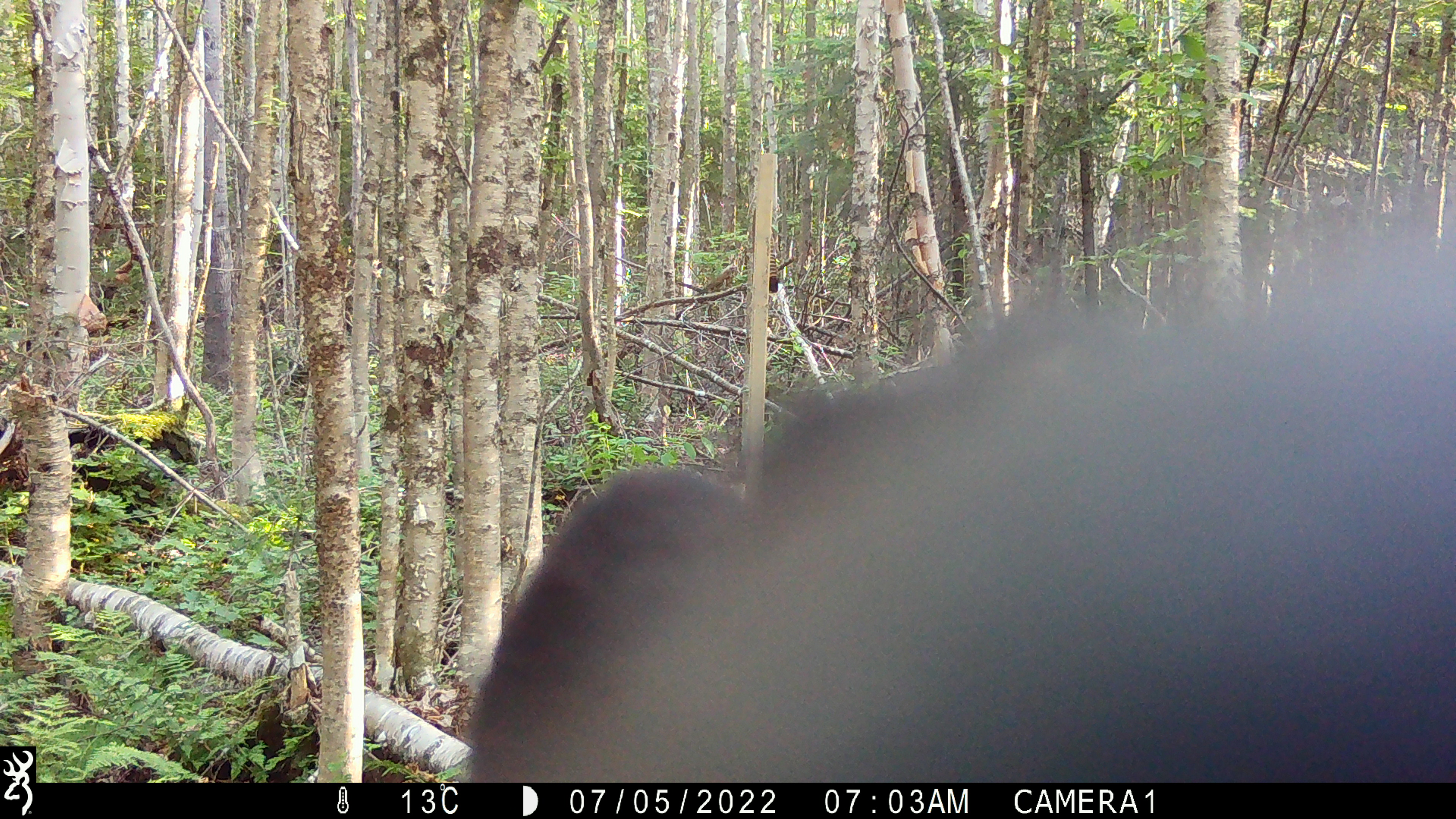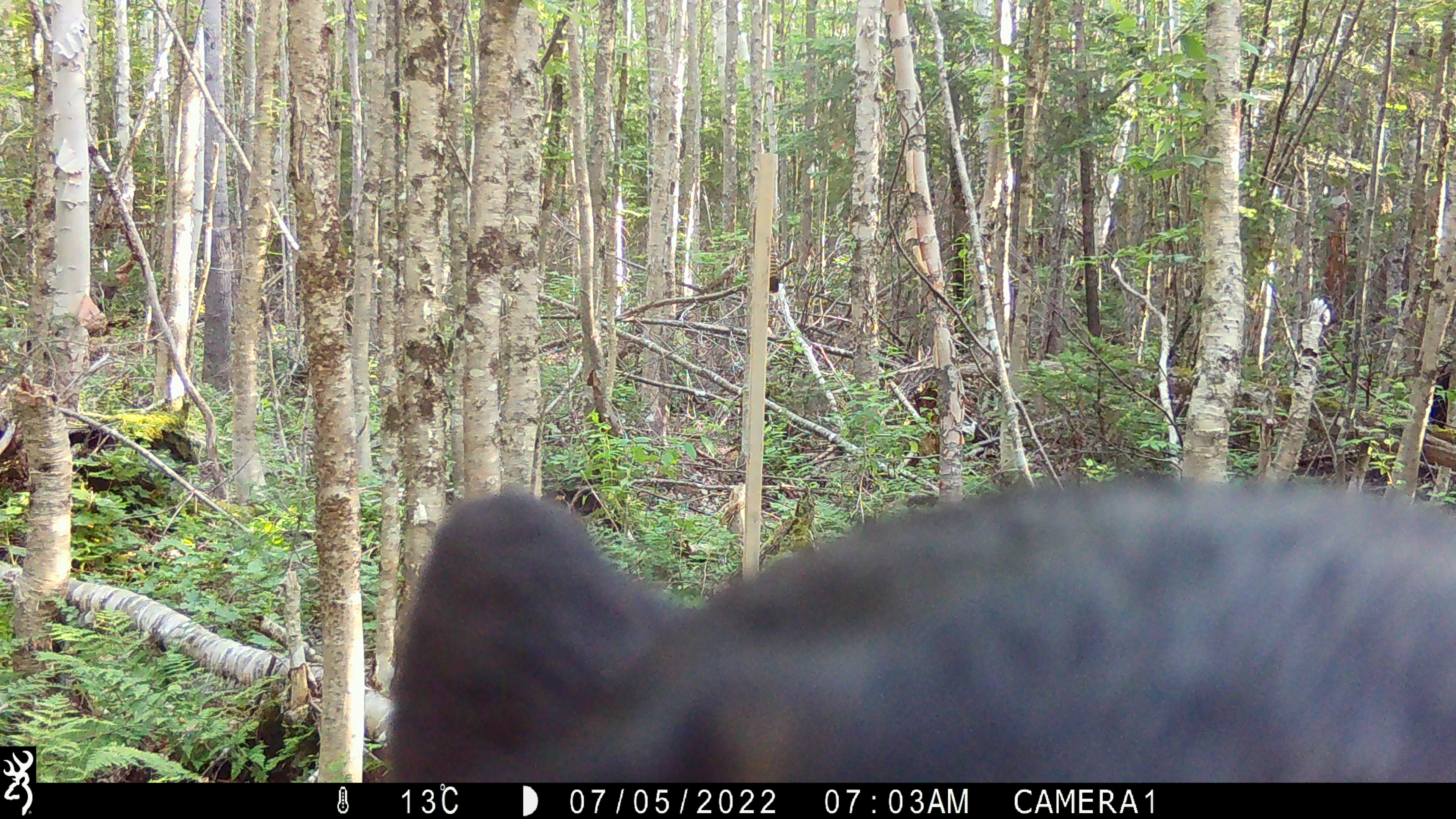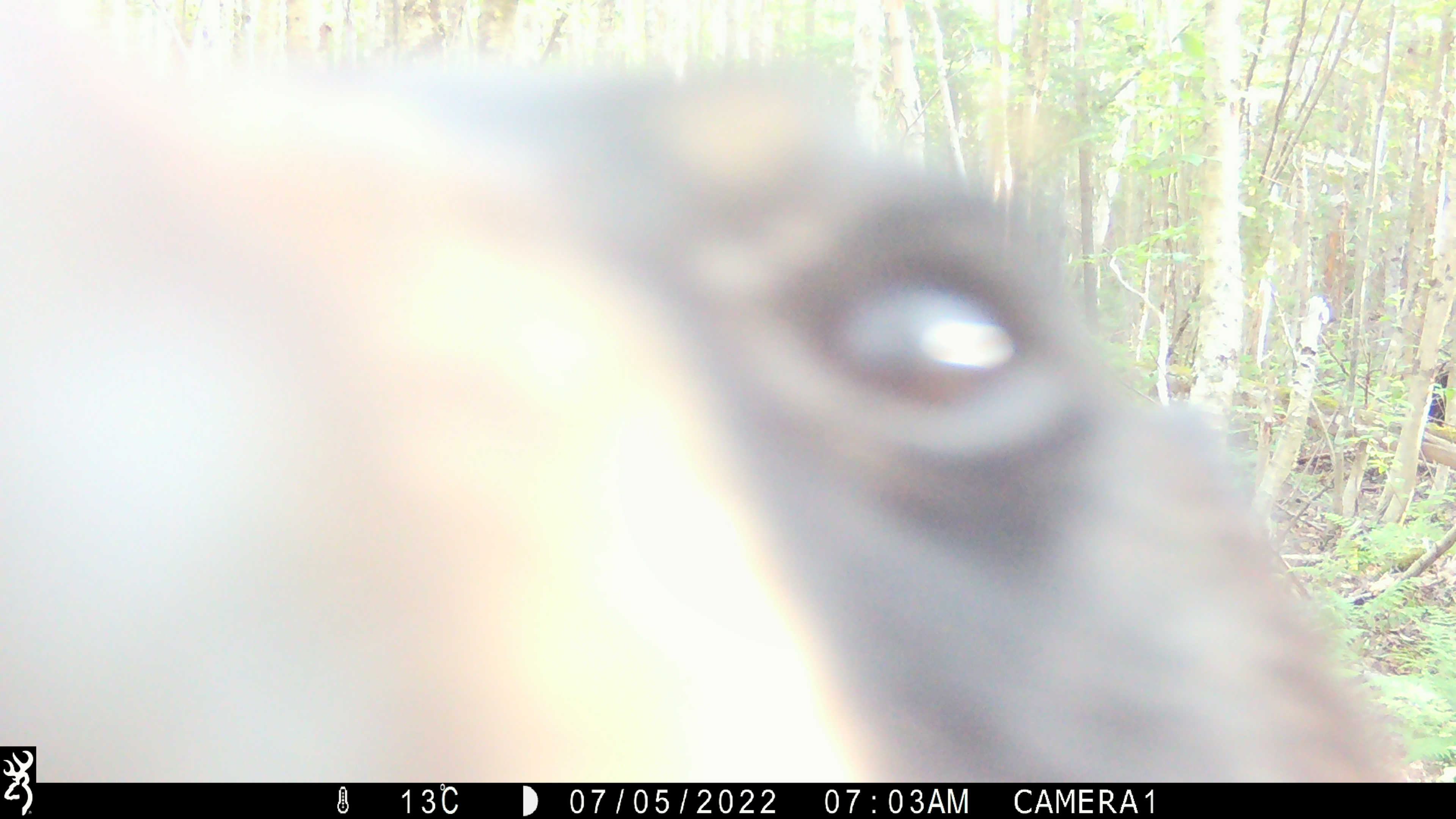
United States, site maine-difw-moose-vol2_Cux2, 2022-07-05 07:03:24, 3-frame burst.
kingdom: Animalia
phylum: Chordata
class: Mammalia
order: Carnivora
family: Ursidae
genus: Ursus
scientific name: Ursus americanus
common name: black bear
Black bear (Ursus americanus).